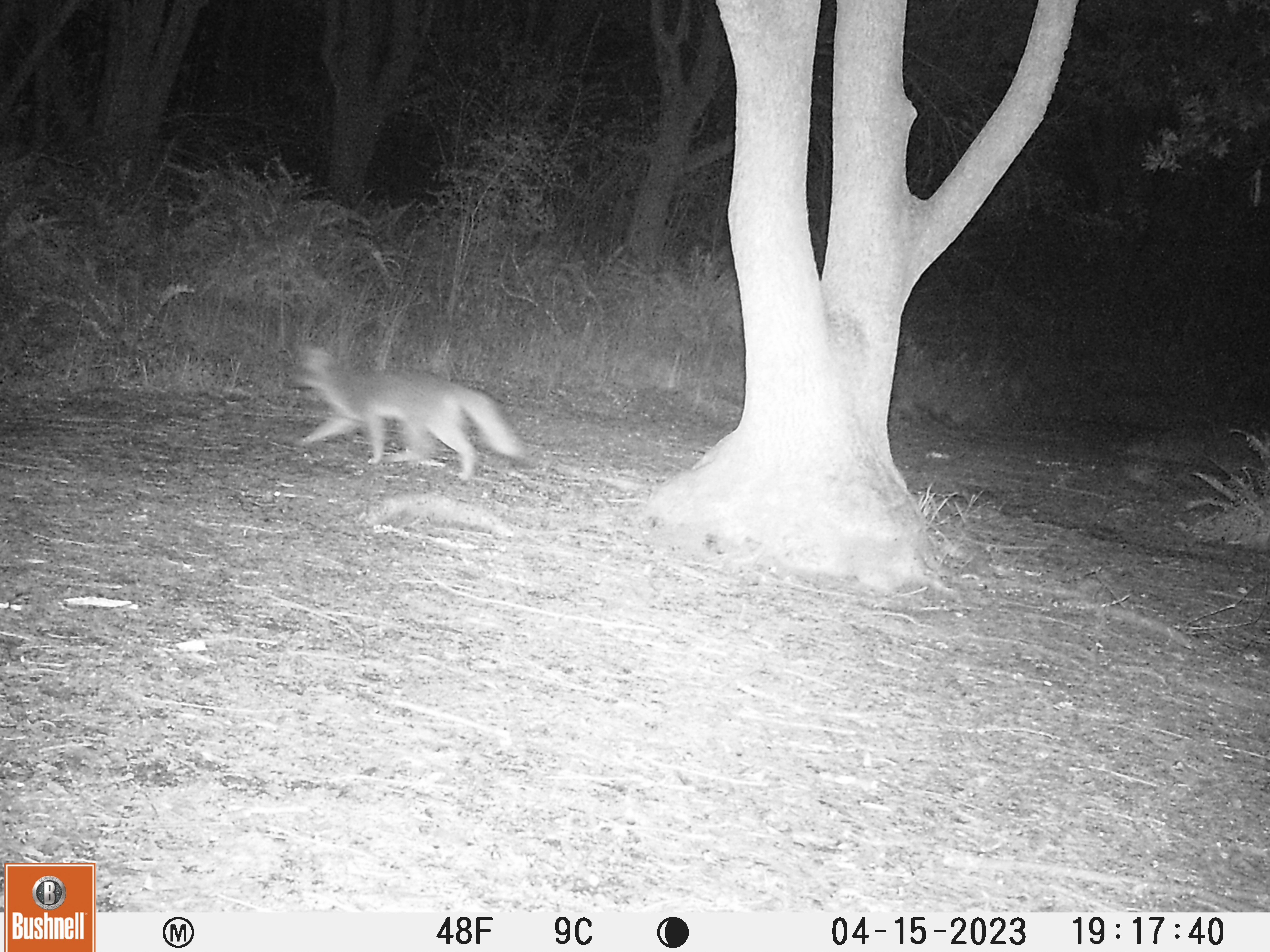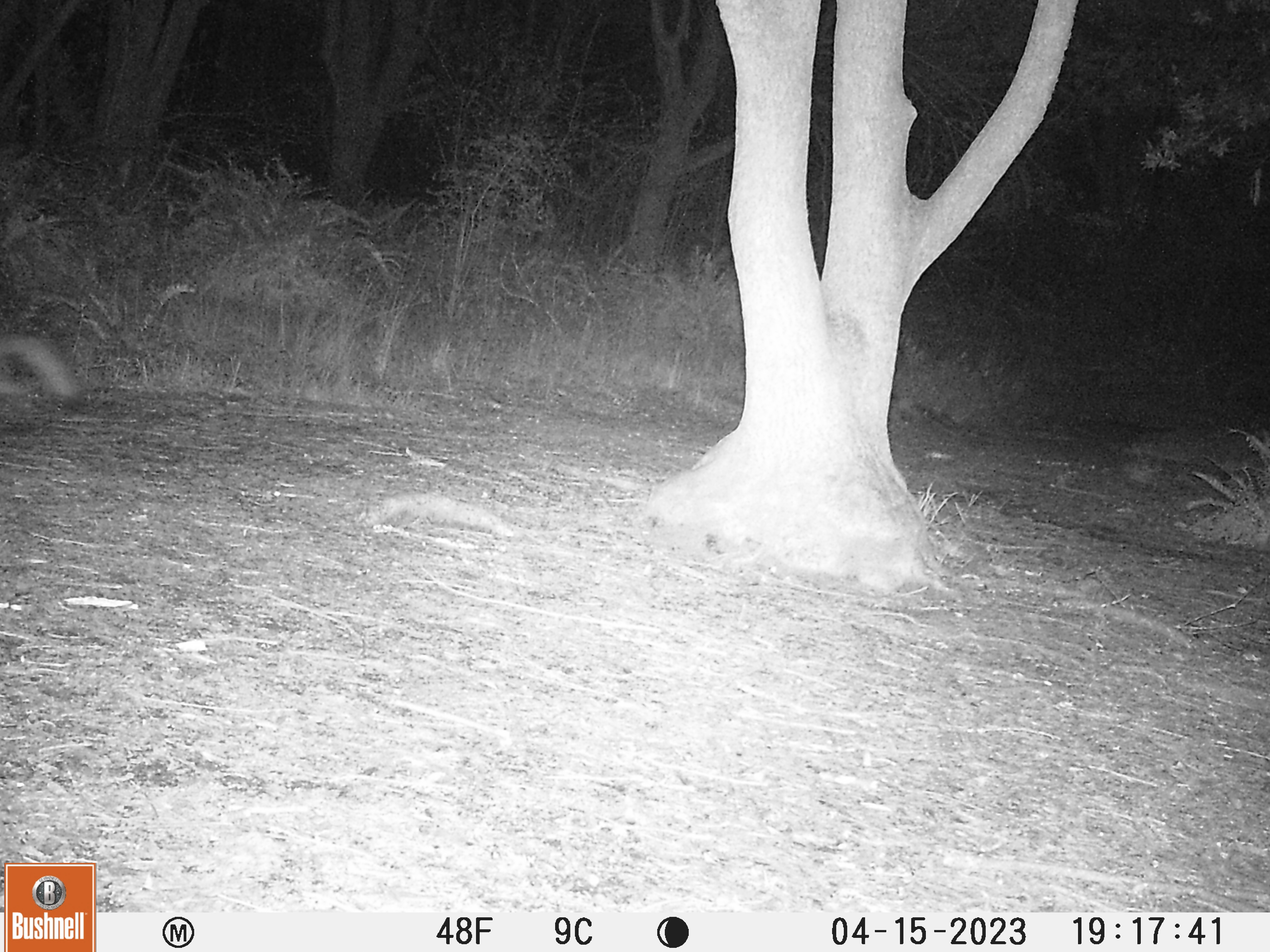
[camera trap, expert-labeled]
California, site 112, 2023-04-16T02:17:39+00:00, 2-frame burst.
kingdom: Animalia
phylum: Chordata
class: Mammalia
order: Carnivora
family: Canidae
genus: Urocyon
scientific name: Urocyon cinereoargenteus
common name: gray fox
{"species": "gray fox (Urocyon cinereoargenteus)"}